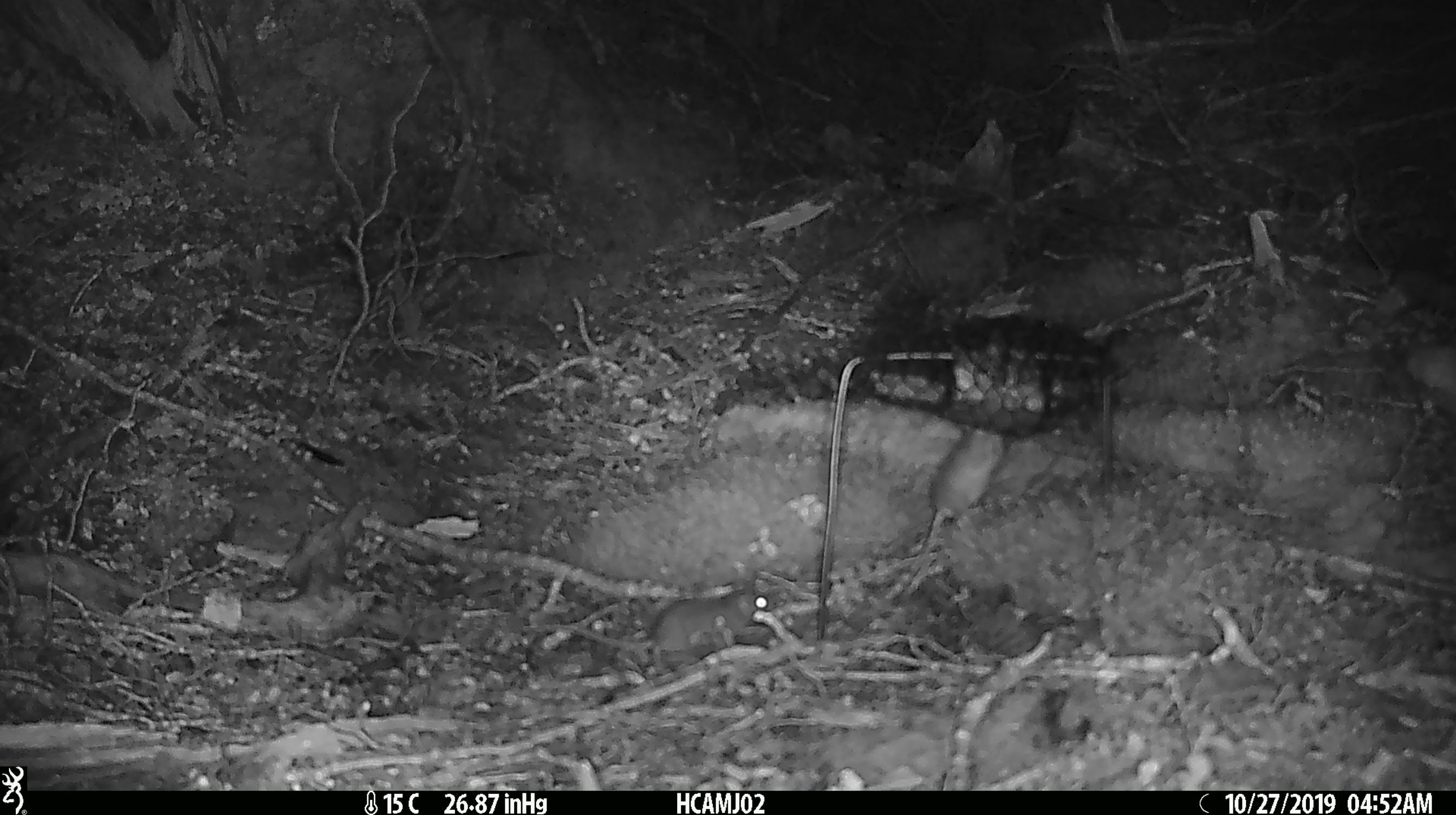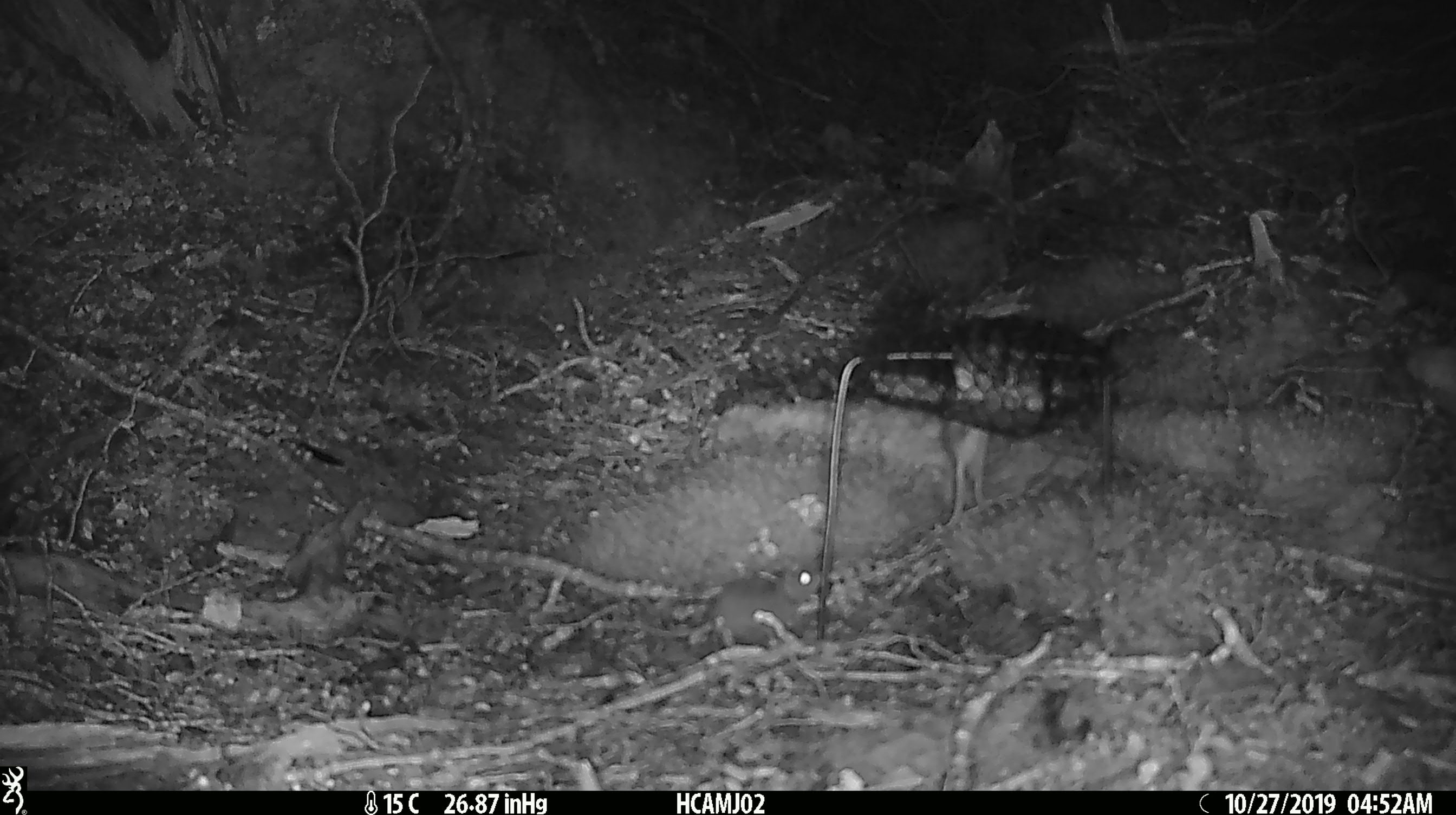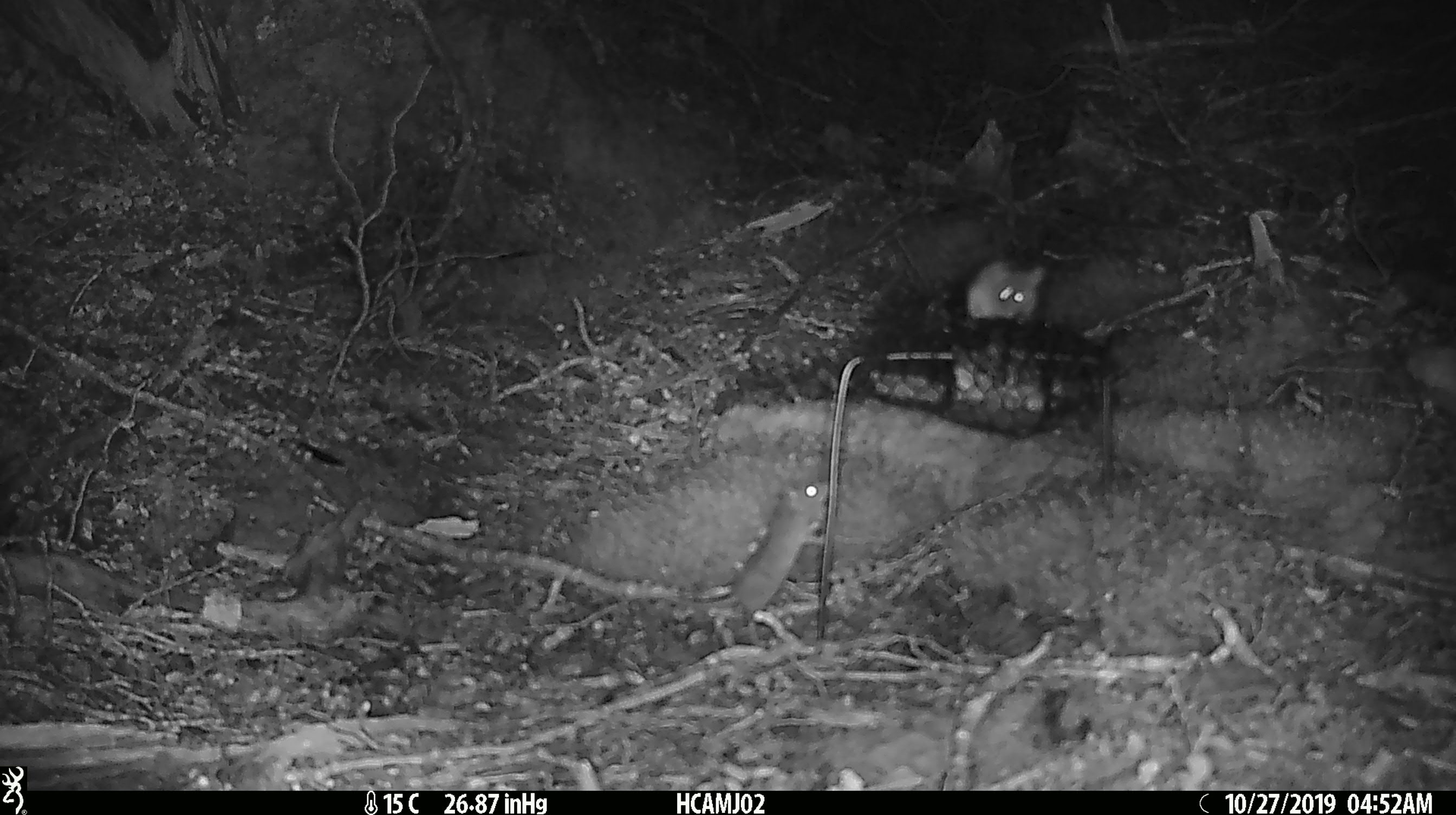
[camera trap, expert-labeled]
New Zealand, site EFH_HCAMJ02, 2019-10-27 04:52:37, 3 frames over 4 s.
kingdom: Animalia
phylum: Chordata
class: Mammalia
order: Rodentia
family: Muridae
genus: Mus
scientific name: Mus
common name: mouse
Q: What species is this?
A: Mouse (Mus).